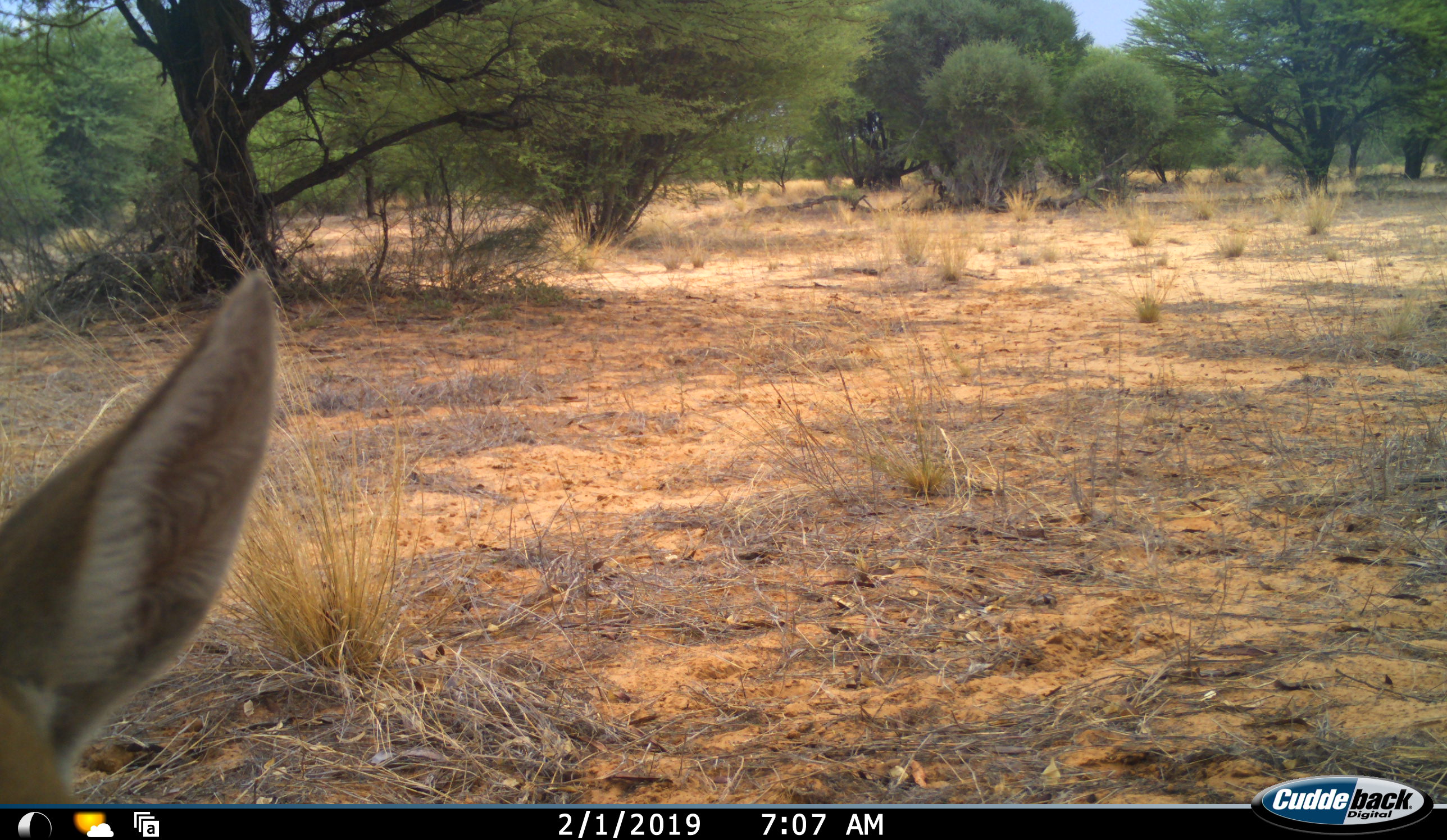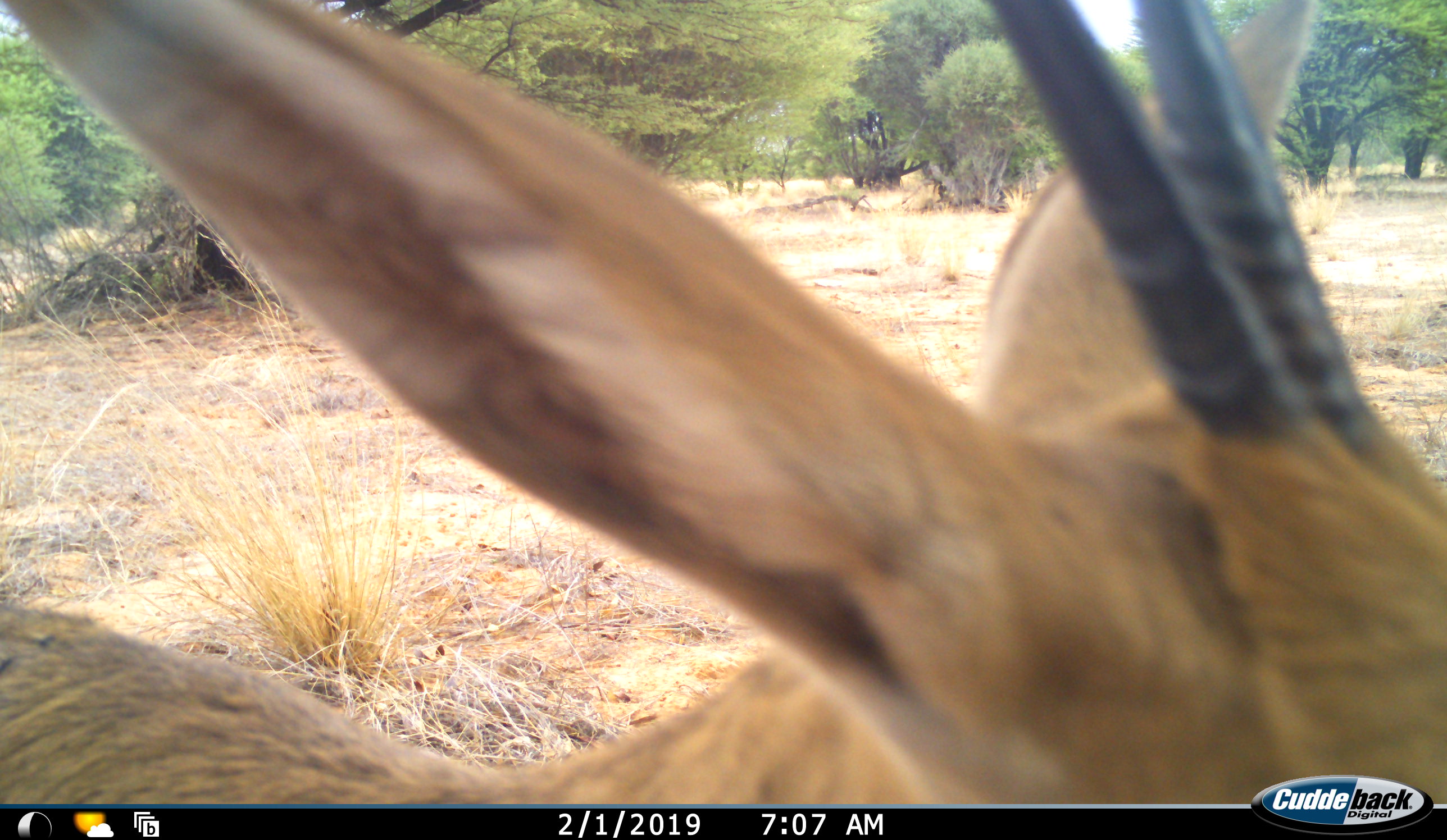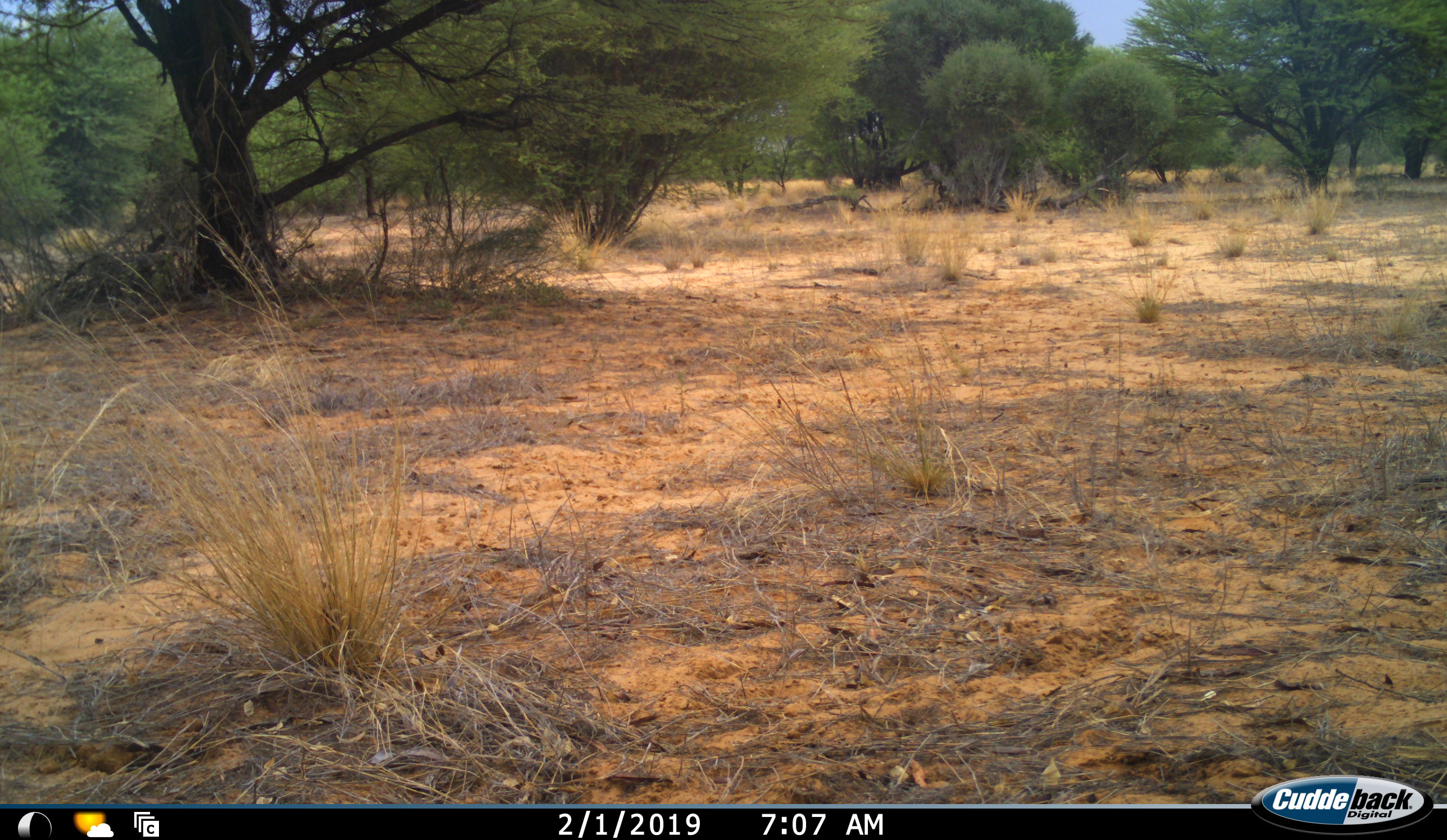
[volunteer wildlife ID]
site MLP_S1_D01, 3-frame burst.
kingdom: Animalia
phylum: Chordata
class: Mammalia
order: Artiodactyla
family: Bovidae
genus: Sylvicapra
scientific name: Sylvicapra grimmia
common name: common duiker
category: duikercommongrey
Duikercommongrey (common duiker) (Sylvicapra grimmia), count 1. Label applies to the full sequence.